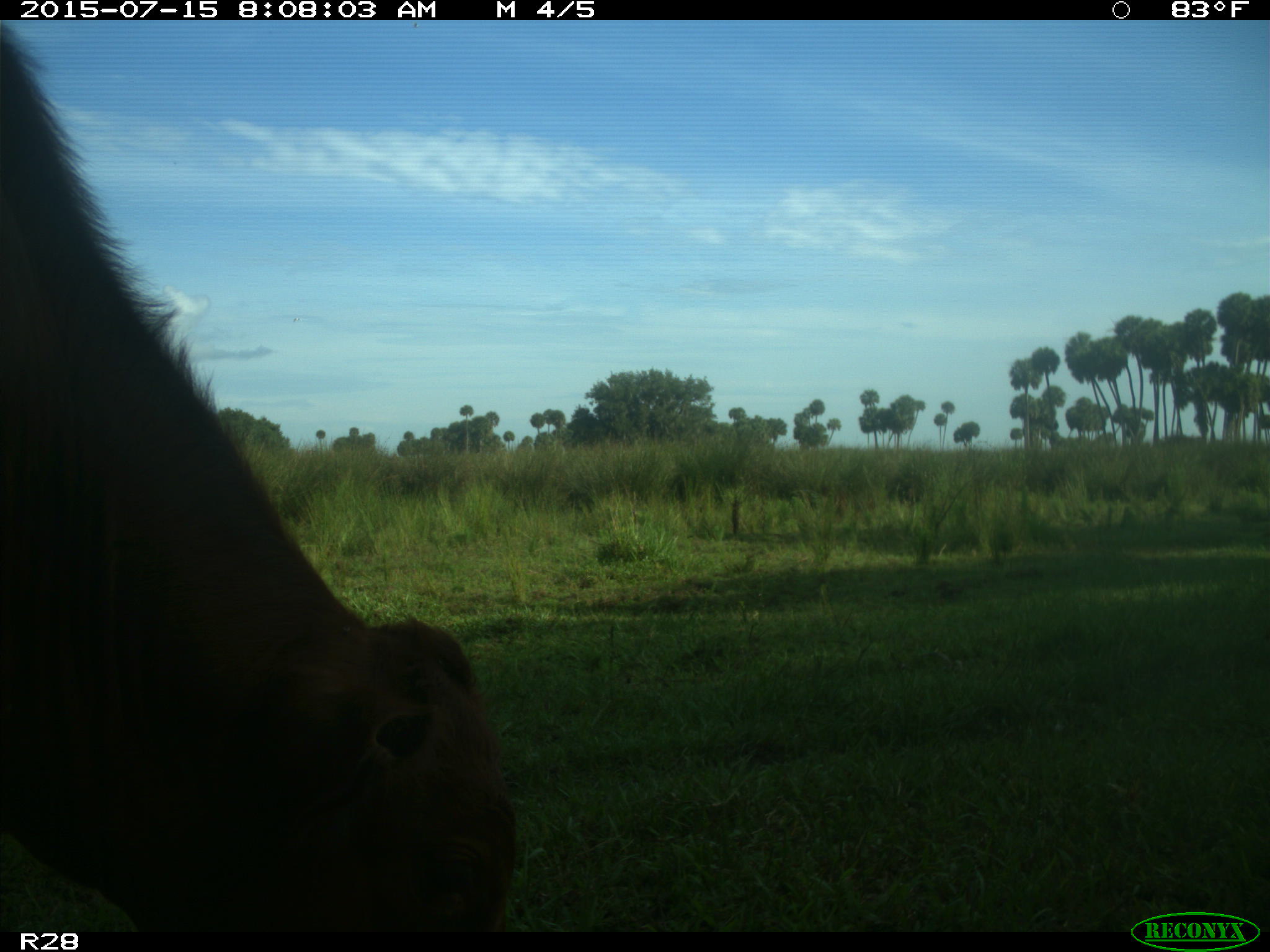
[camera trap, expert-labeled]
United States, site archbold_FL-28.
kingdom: Animalia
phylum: Chordata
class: Mammalia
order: Artiodactyla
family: Bovidae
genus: Bos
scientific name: Bos taurus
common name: domestic cow